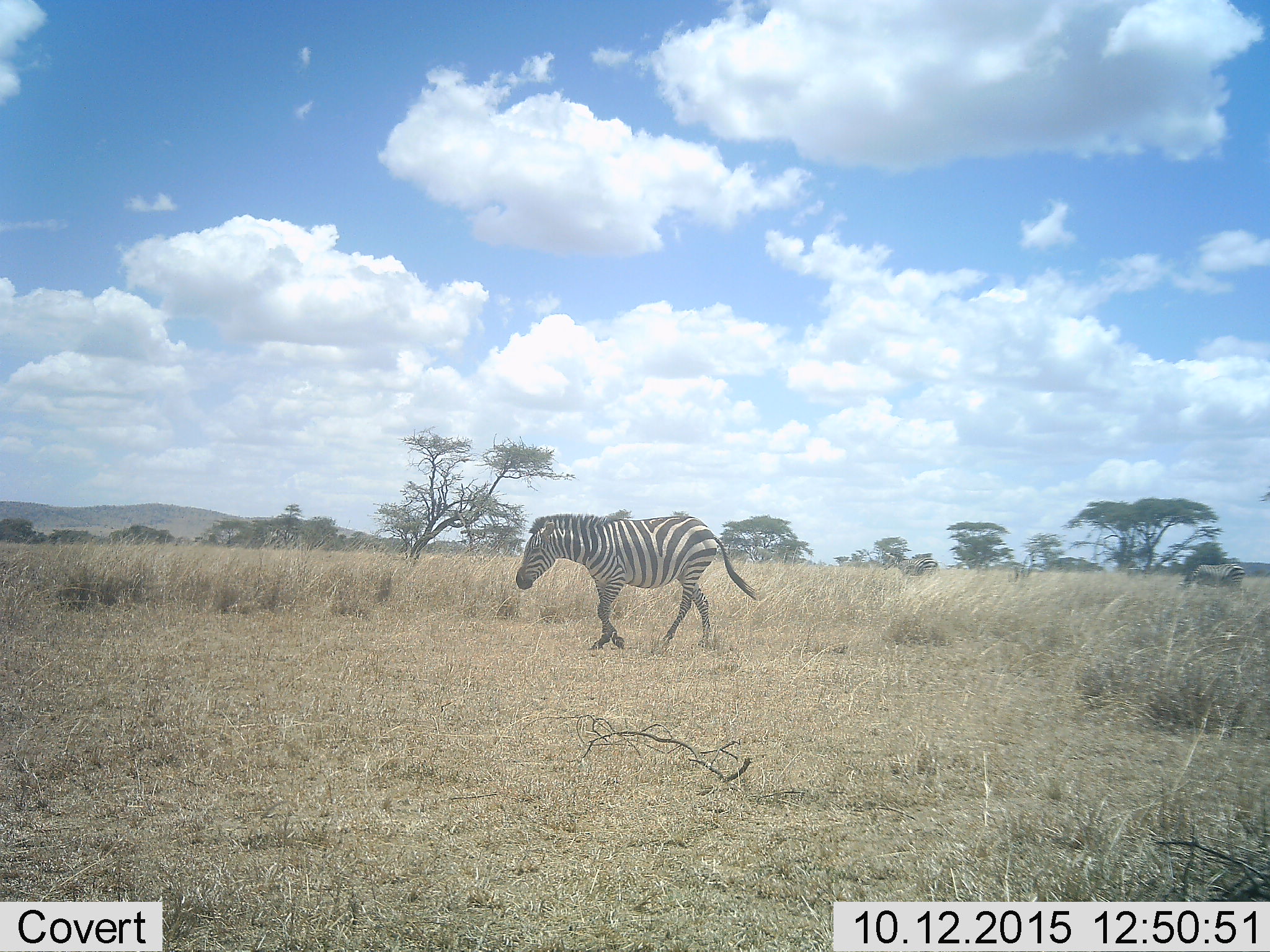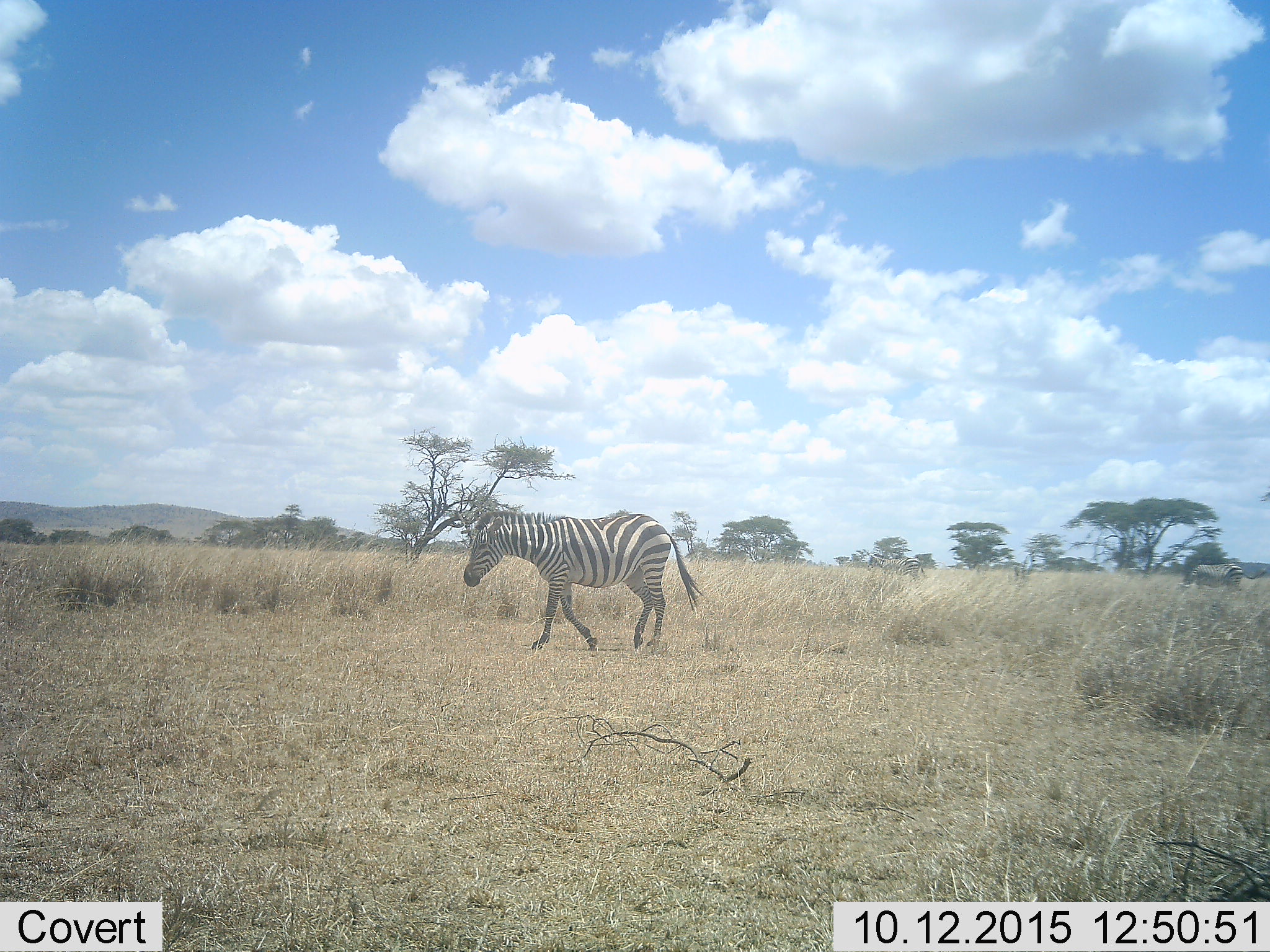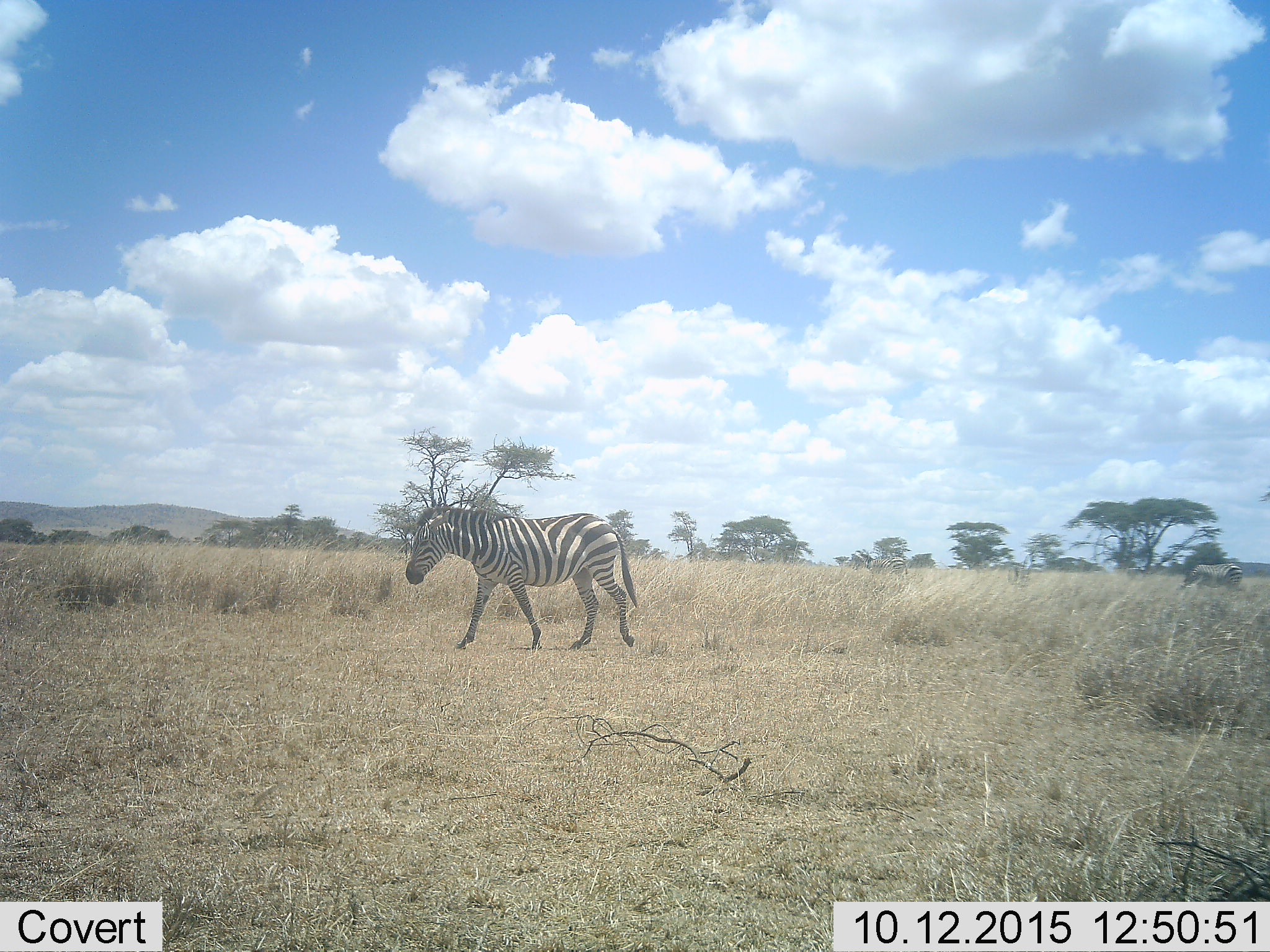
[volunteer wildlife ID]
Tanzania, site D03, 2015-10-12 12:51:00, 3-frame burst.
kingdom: Animalia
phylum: Chordata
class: Mammalia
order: Perissodactyla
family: Equidae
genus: Equus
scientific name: Equus quagga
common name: plains zebra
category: zebra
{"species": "zebra (plains zebra) (Equus quagga)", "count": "1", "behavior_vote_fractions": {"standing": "29%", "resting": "6%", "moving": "82%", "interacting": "0%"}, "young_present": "0%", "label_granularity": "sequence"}